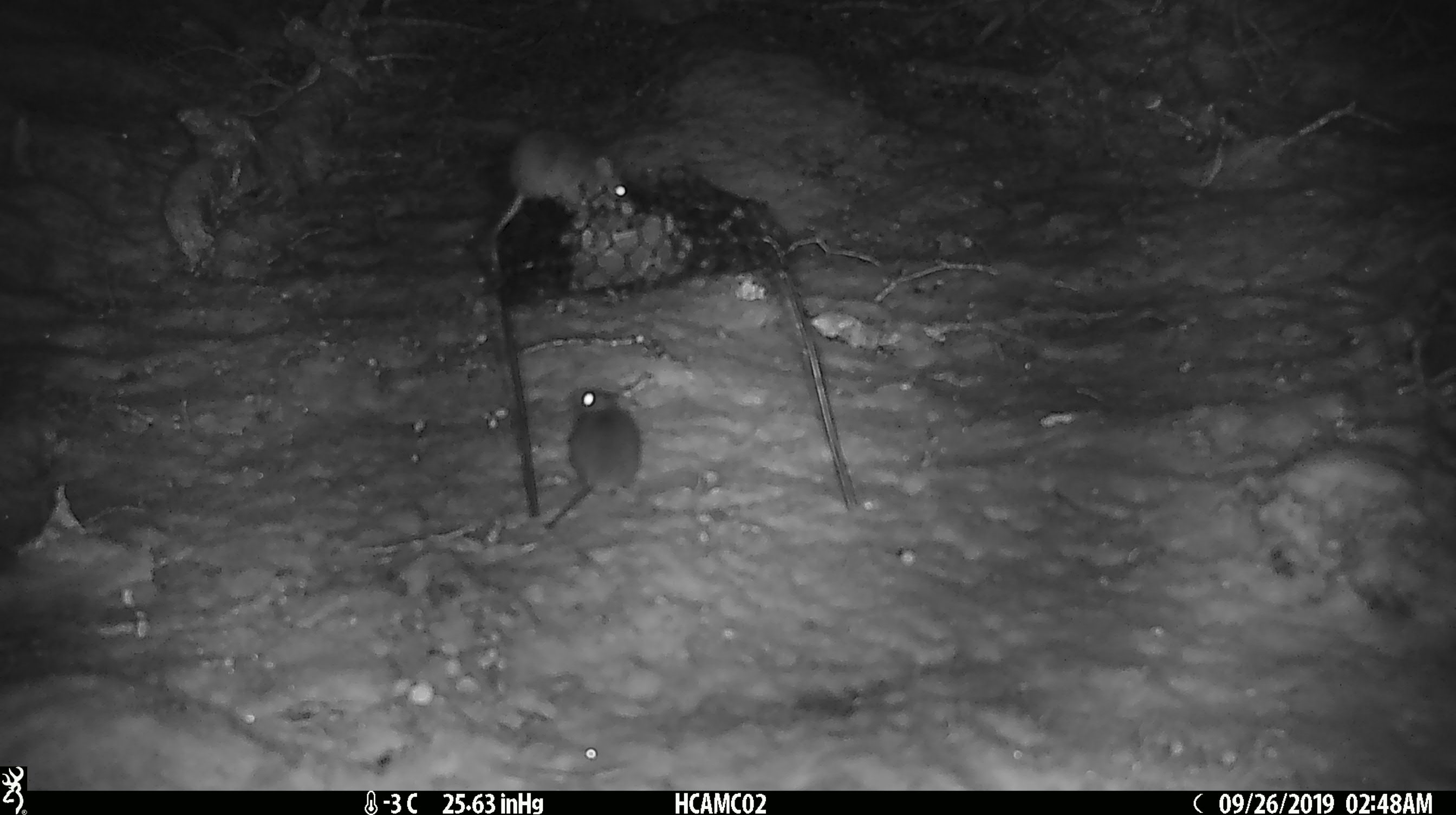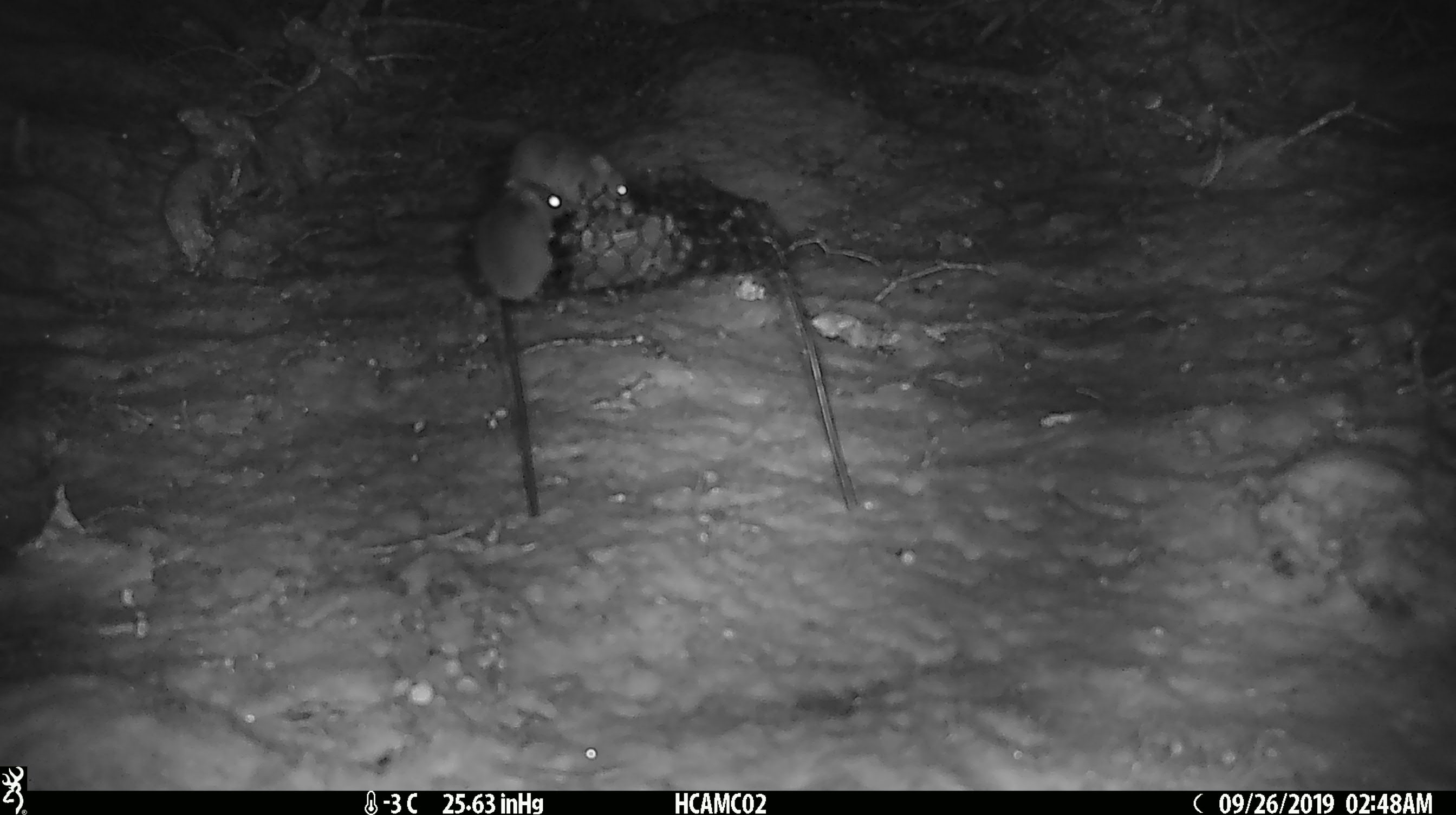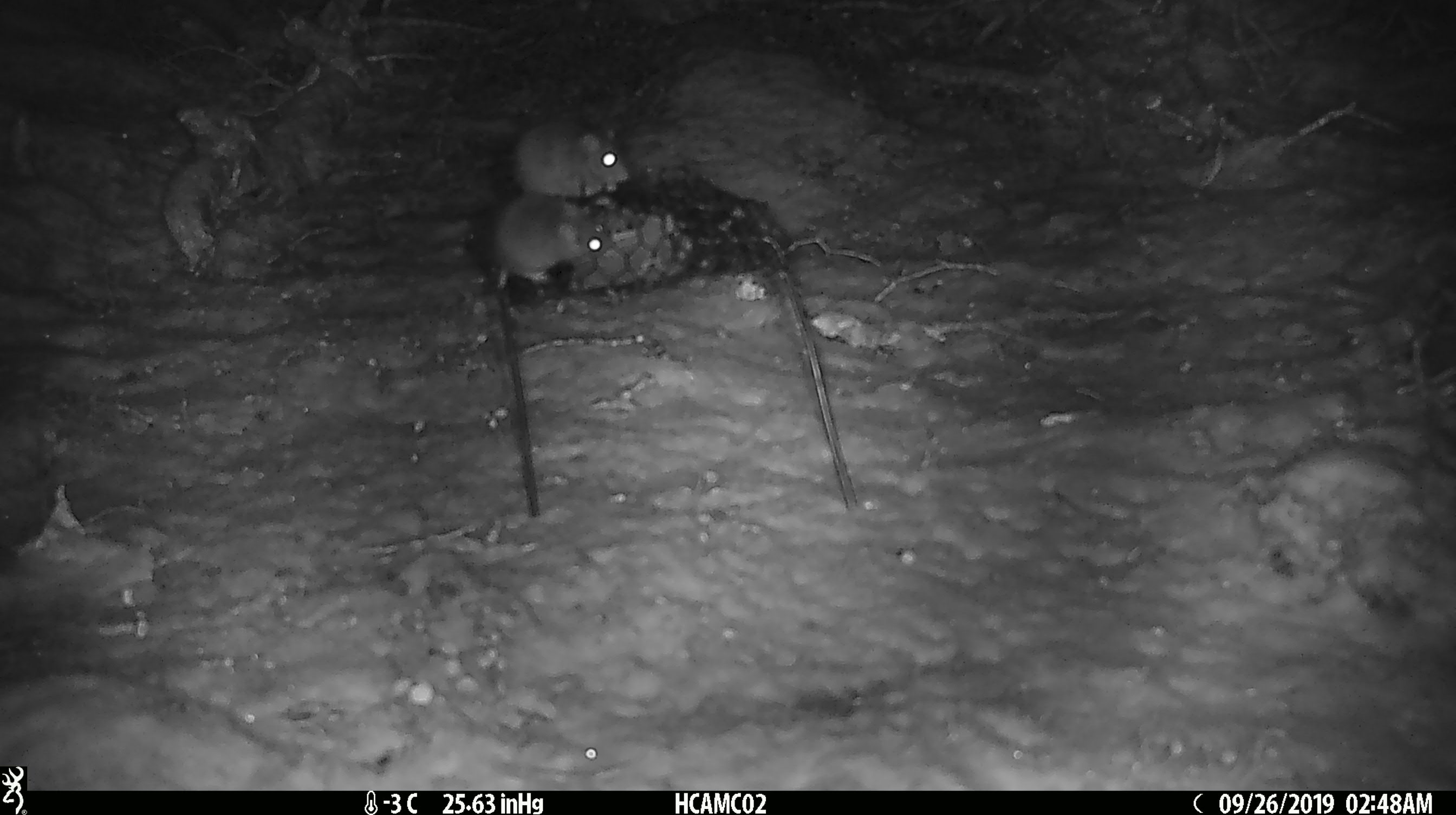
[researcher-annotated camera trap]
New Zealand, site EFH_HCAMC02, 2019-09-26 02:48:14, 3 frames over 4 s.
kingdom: Animalia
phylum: Chordata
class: Mammalia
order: Rodentia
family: Muridae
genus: Mus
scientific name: Mus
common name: mouse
Mouse (Mus).